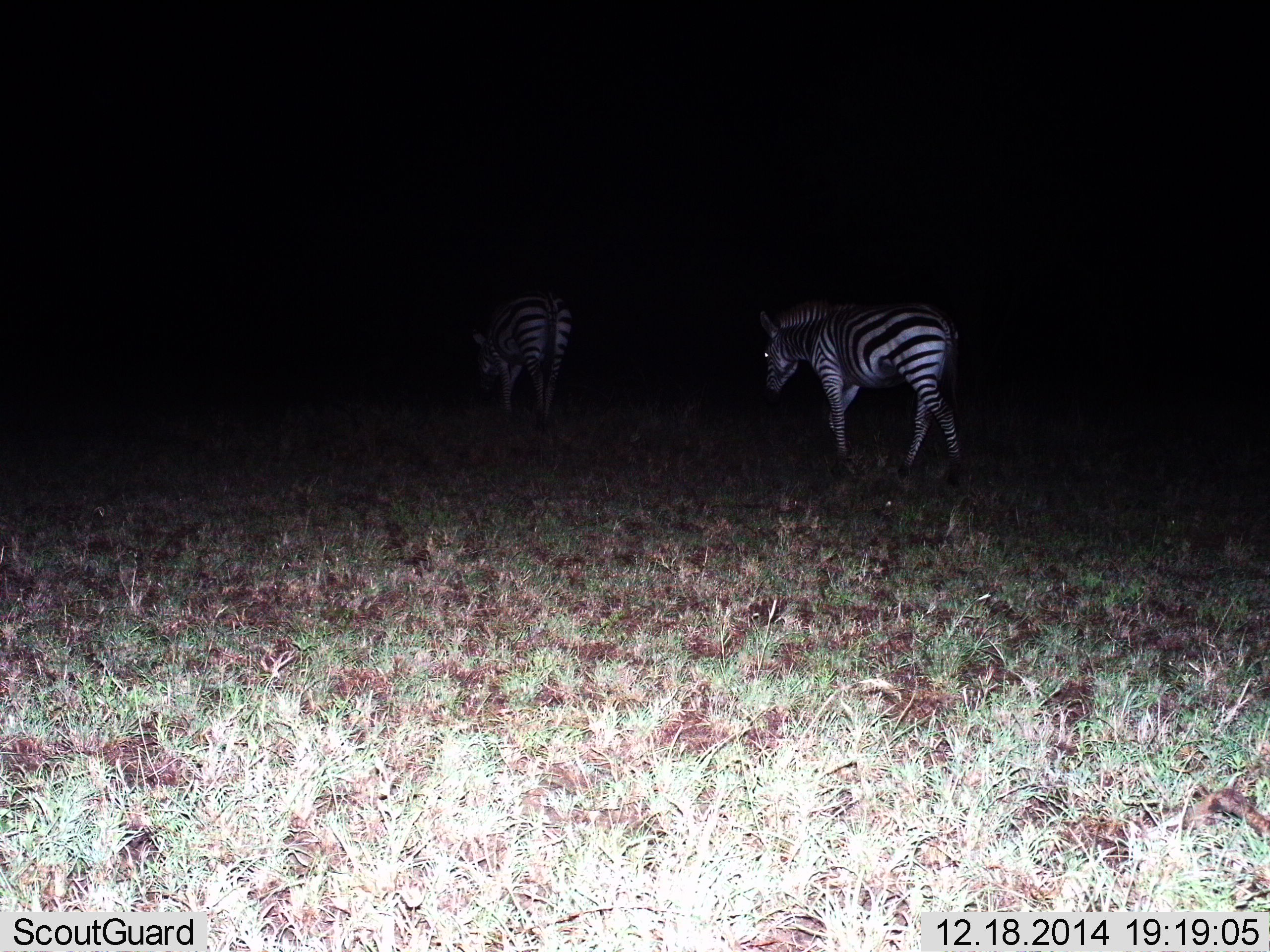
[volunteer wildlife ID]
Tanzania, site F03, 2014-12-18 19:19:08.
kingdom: Animalia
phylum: Chordata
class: Mammalia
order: Perissodactyla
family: Equidae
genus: Equus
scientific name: Equus quagga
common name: plains zebra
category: zebra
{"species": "zebra (plains zebra) (Equus quagga)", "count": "2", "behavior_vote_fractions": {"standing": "20%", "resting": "0%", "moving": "90%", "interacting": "0%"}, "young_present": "10%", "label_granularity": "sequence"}